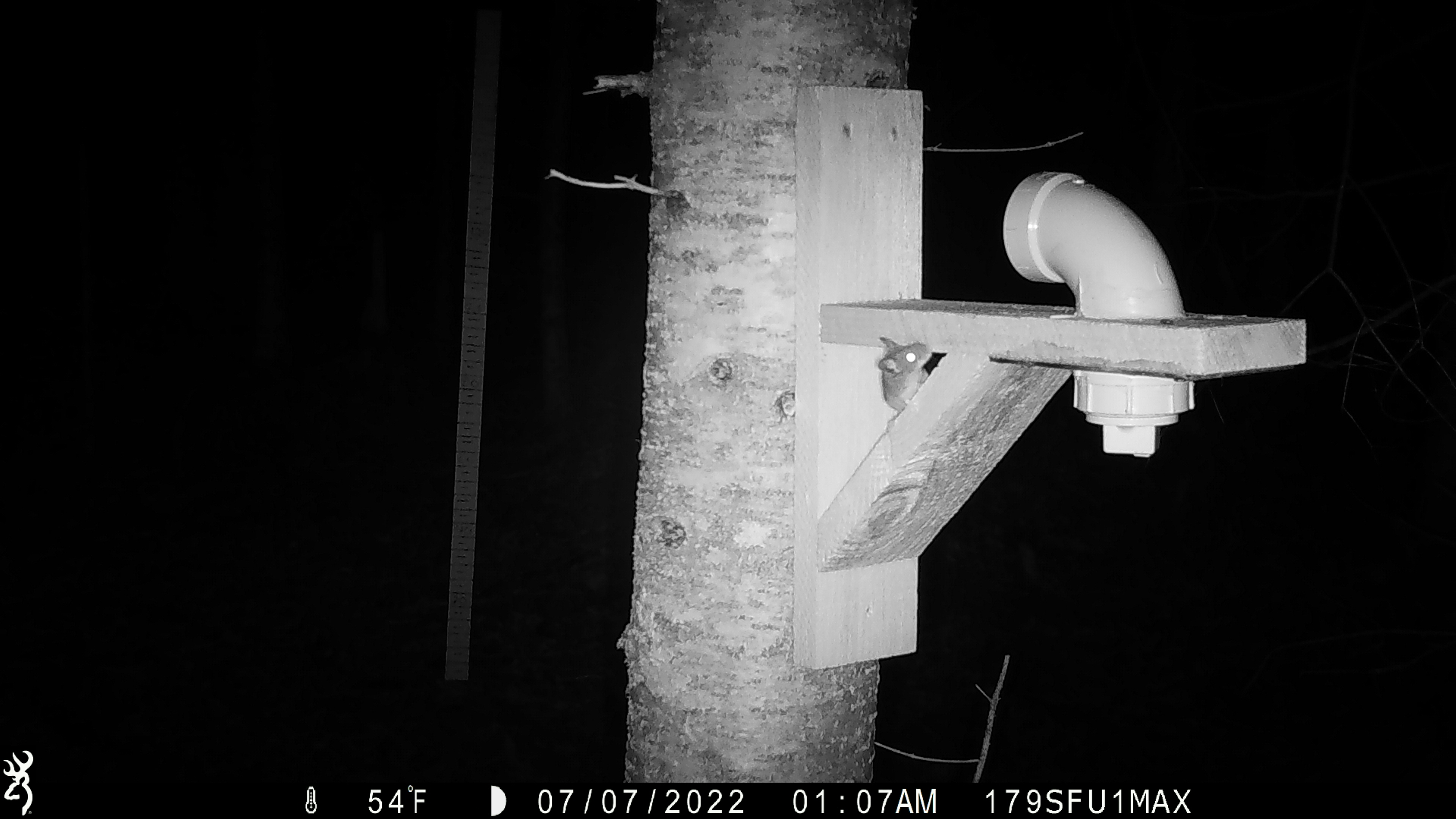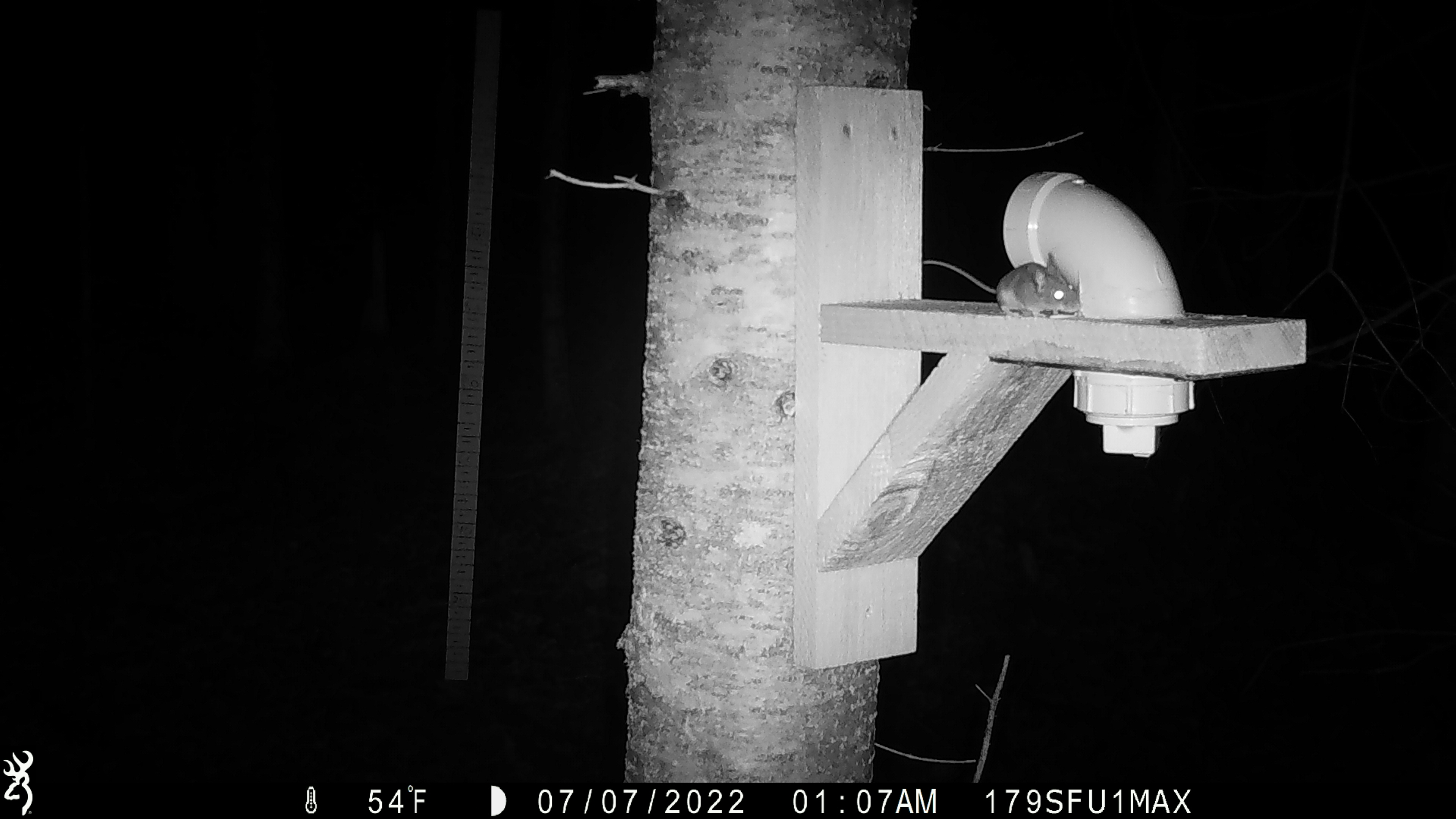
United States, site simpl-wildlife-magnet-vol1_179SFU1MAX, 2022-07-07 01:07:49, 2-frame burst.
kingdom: Animalia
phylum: Chordata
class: Mammalia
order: Rodentia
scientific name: Rodentia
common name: mouse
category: mouse sp.